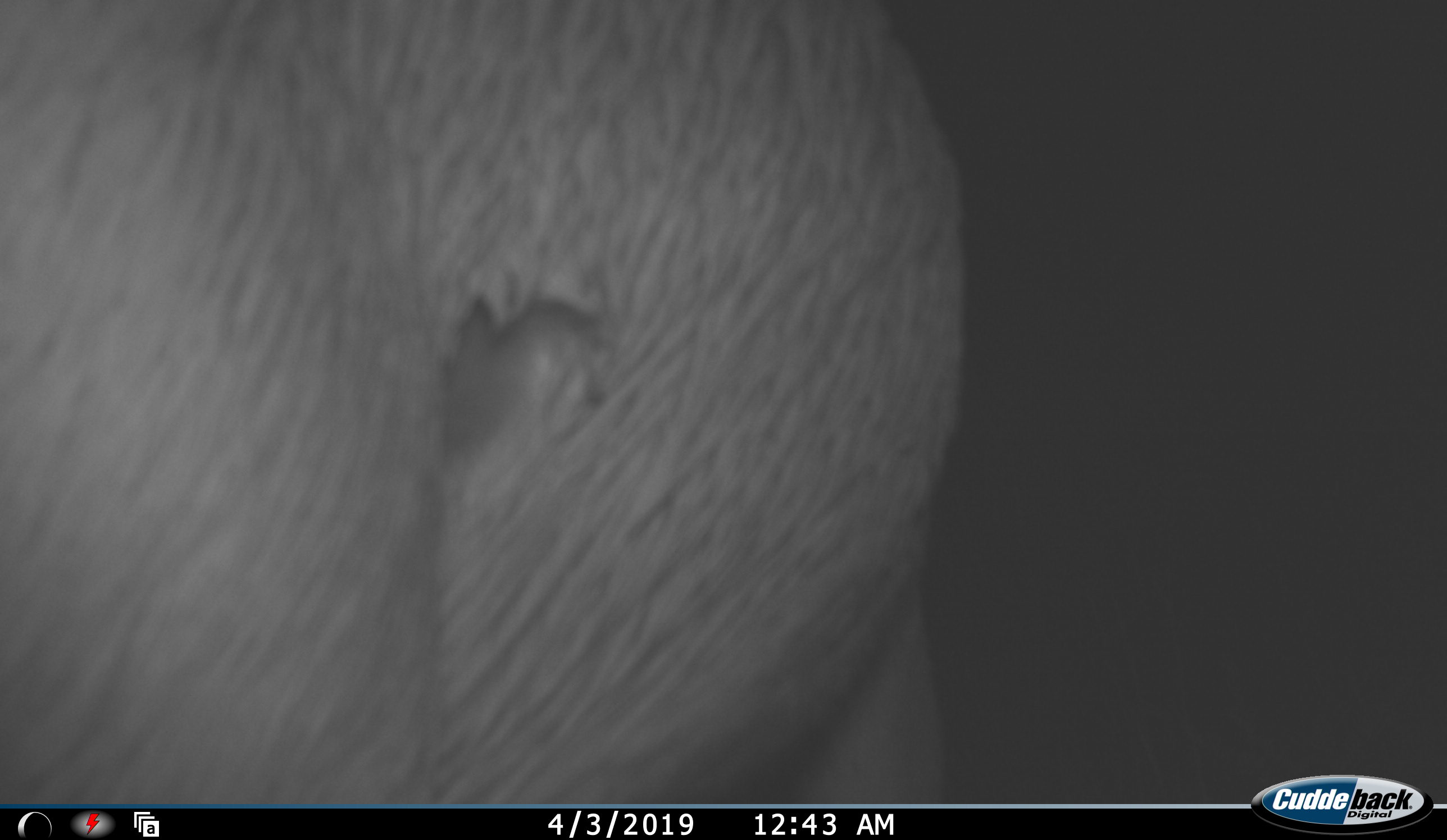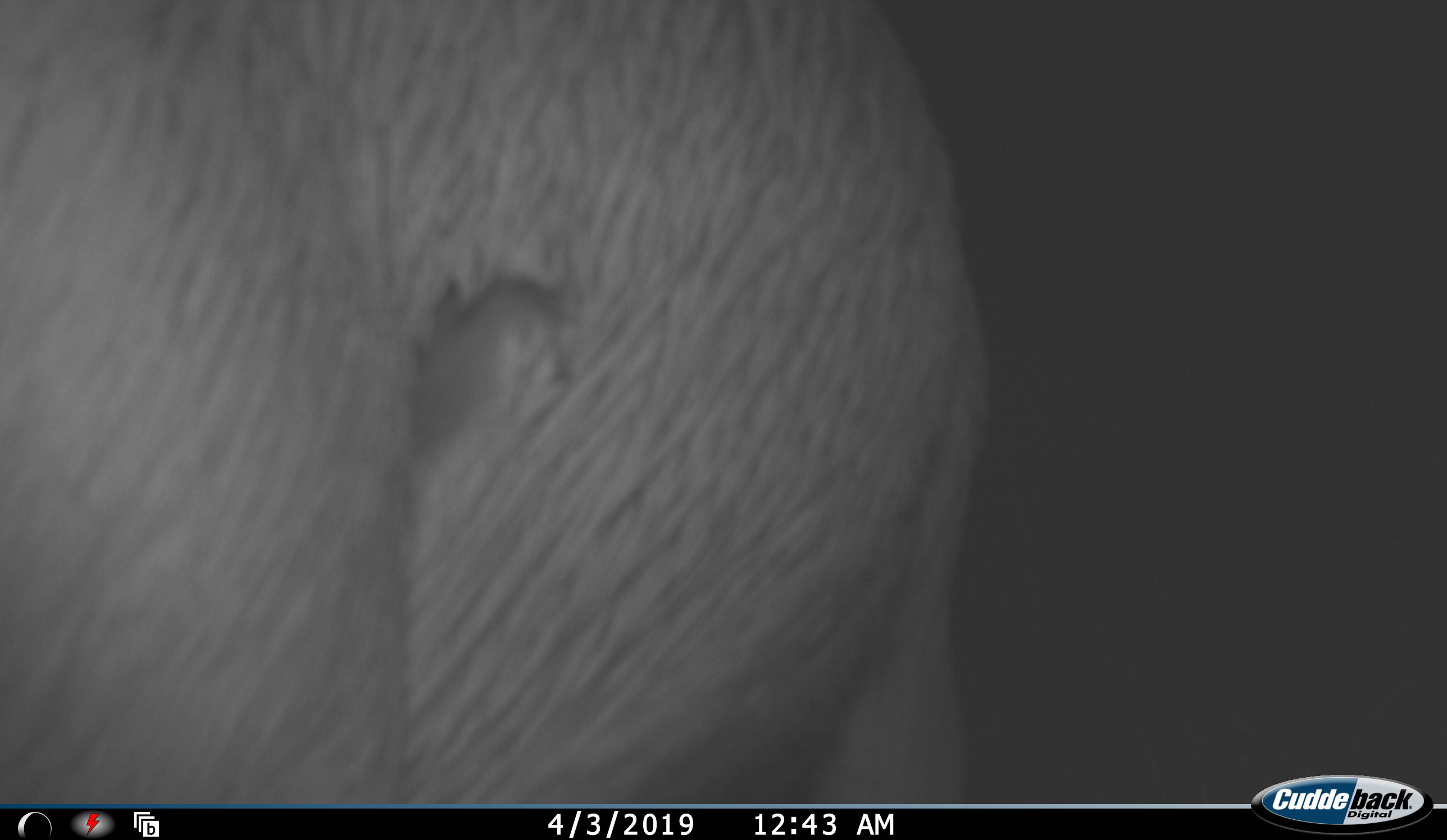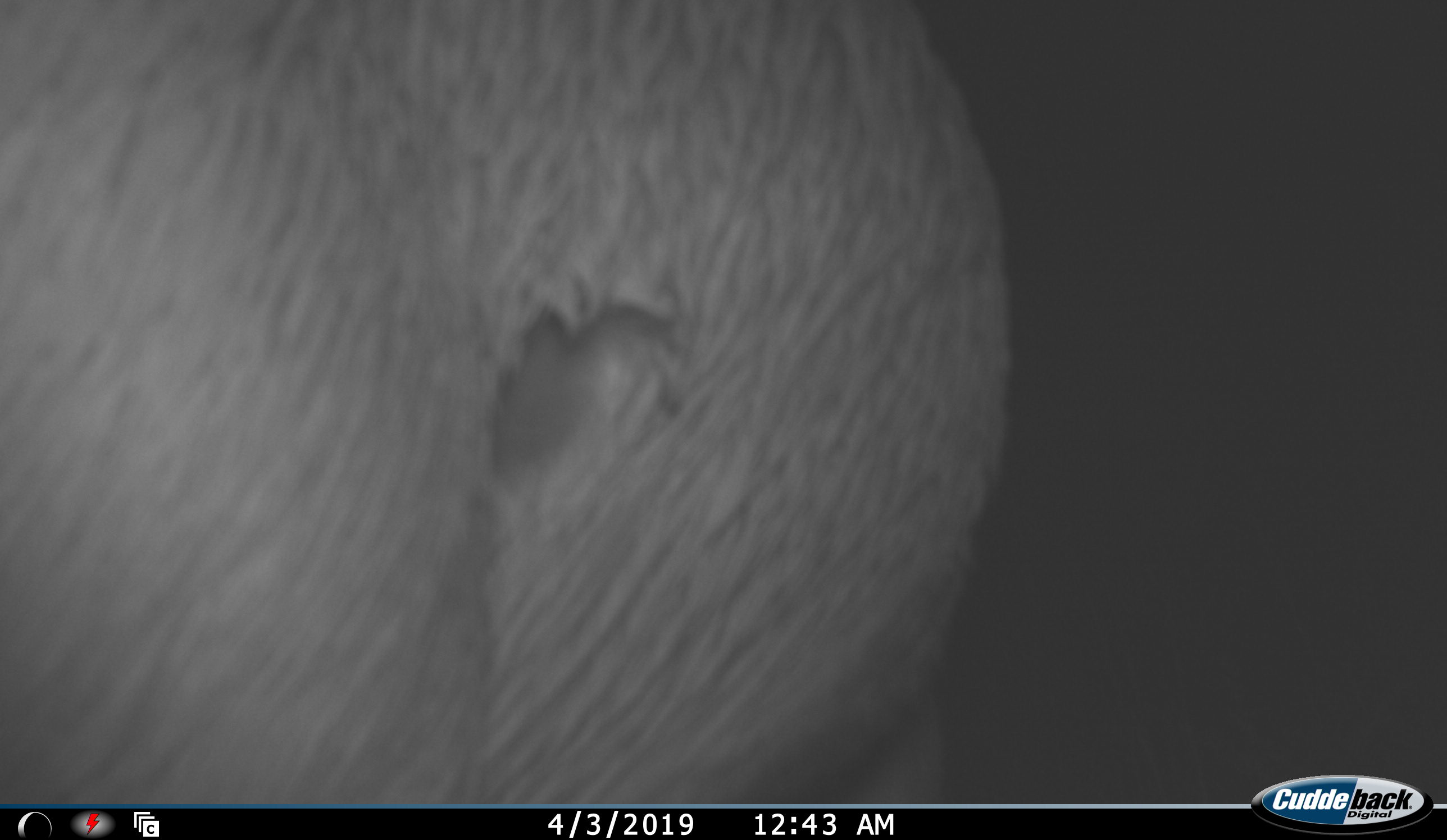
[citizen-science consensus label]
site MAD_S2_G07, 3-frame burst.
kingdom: Animalia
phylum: Chordata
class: Mammalia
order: Proboscidea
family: Elephantidae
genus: Loxodonta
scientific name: Loxodonta africana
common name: african bush elephant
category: elephant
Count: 1.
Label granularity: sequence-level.